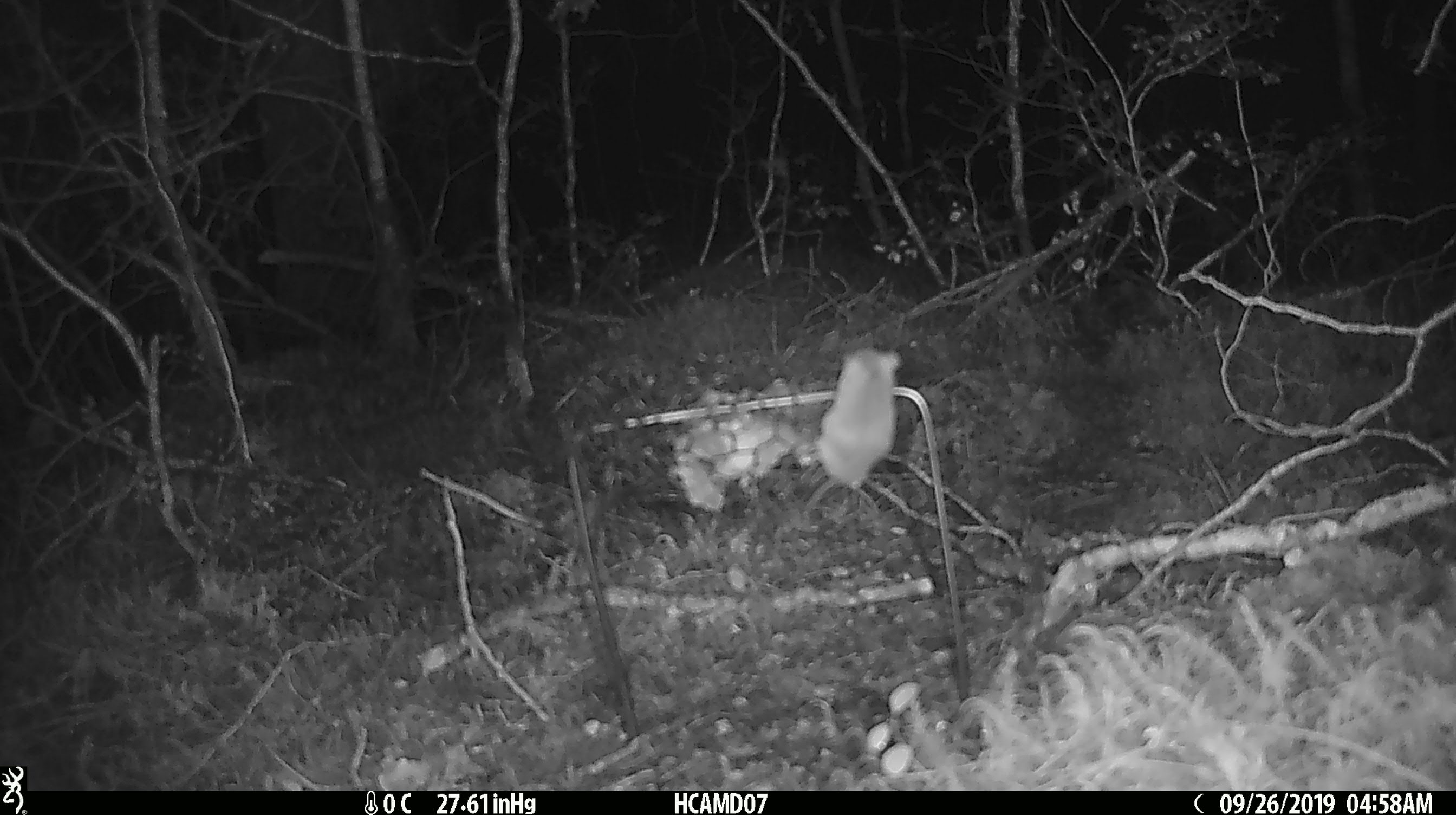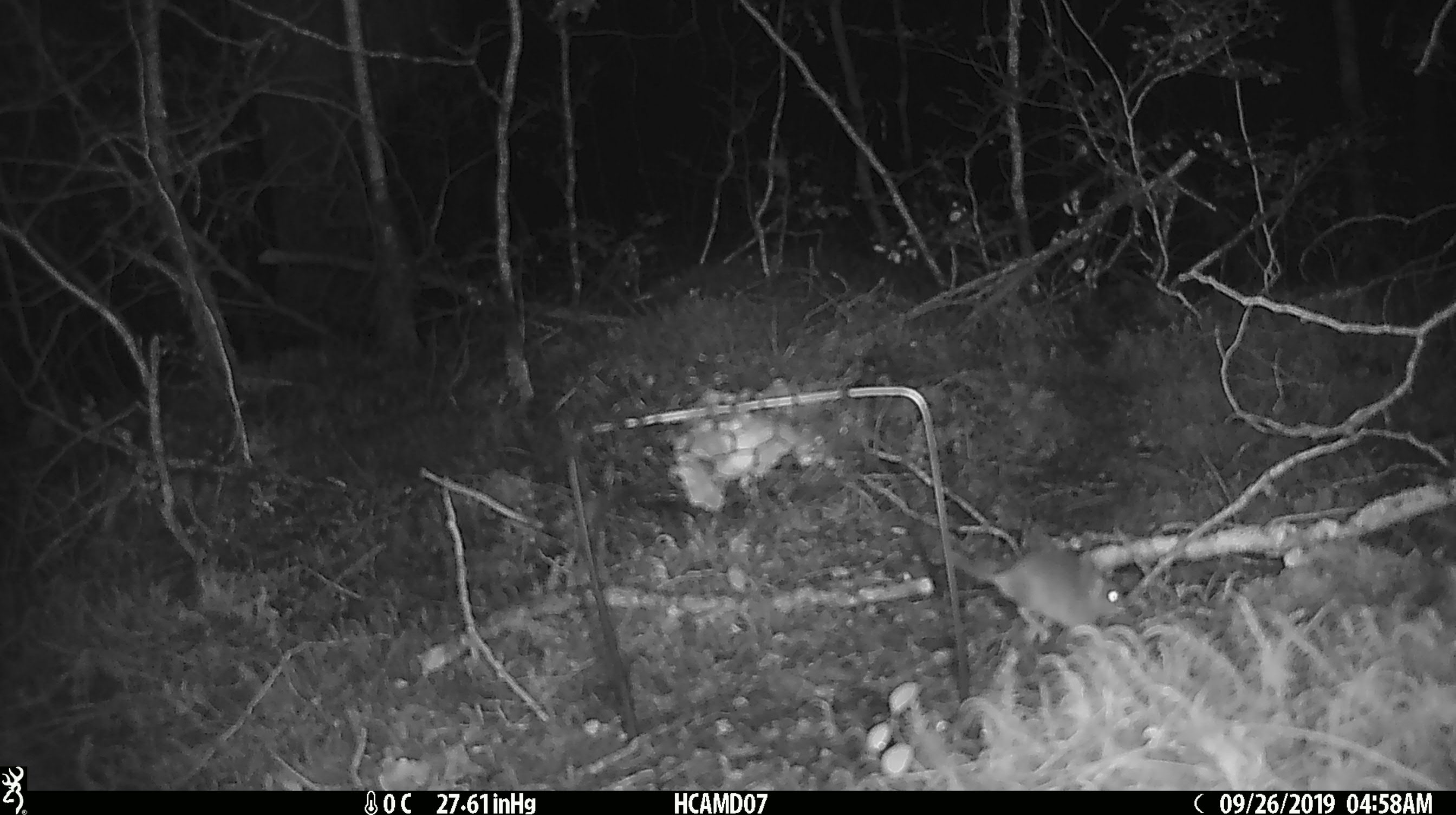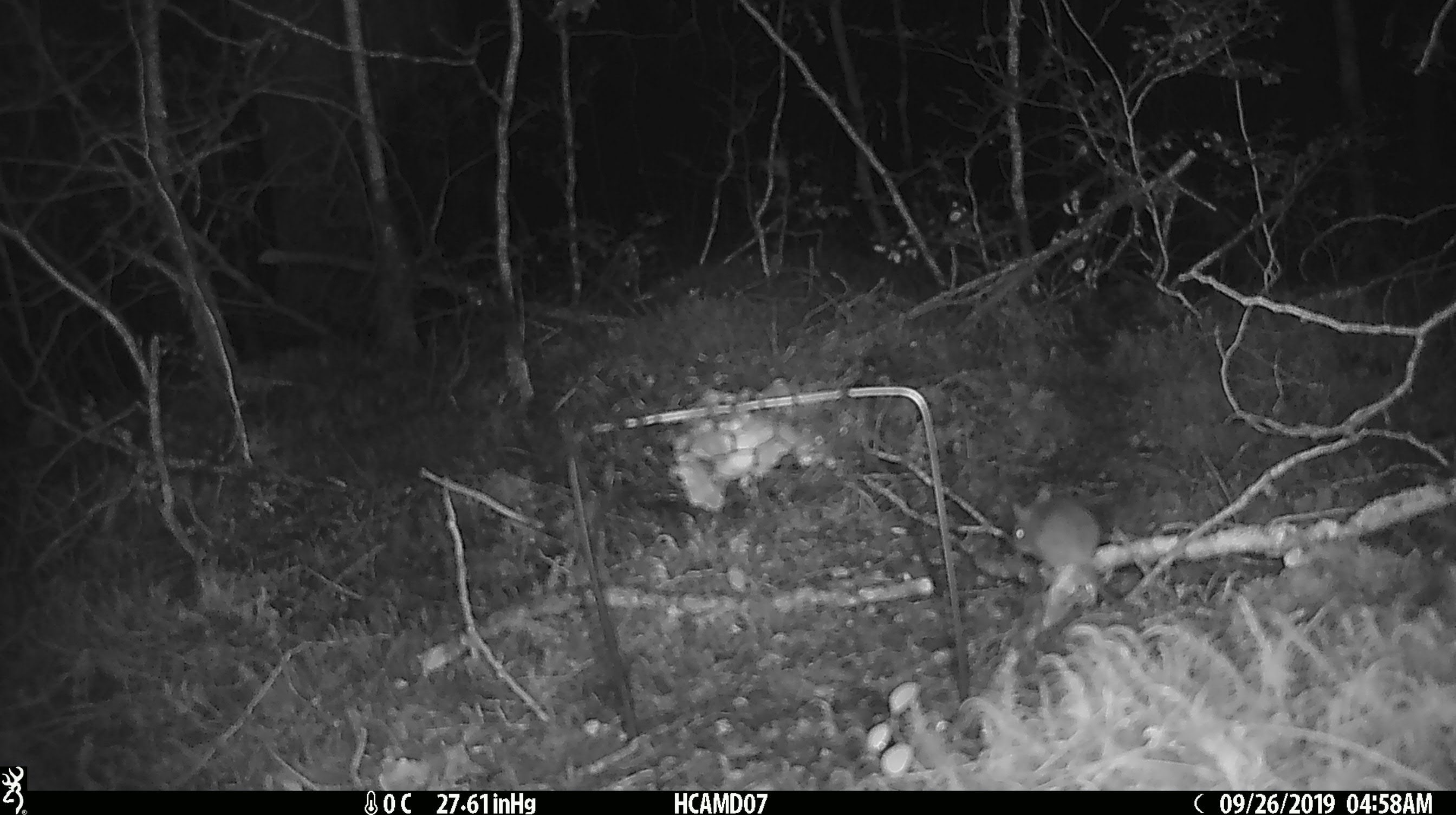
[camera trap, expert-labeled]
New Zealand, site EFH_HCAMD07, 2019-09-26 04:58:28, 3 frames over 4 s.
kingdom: Animalia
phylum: Chordata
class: Mammalia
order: Rodentia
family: Muridae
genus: Mus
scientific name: Mus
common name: mouse